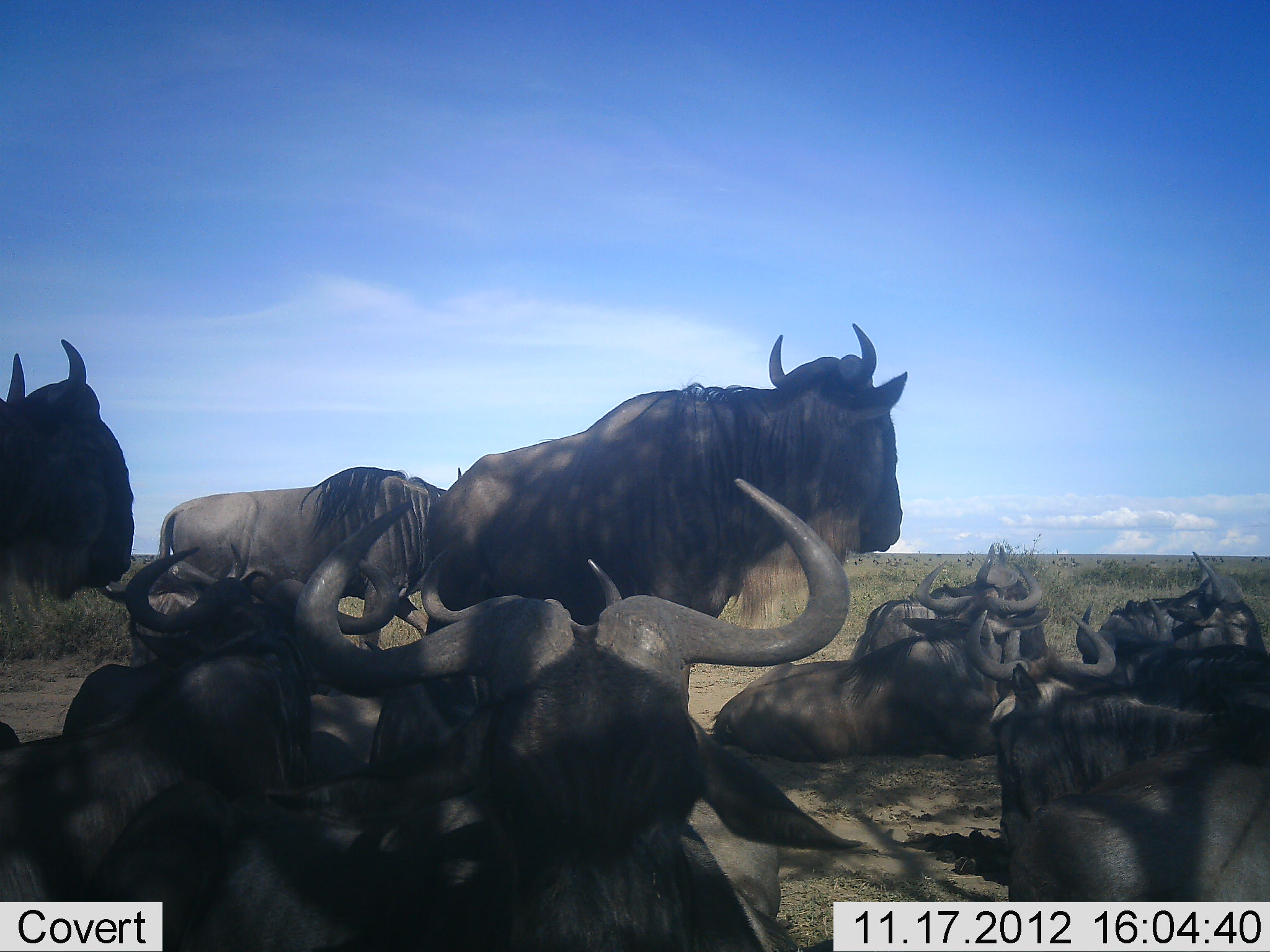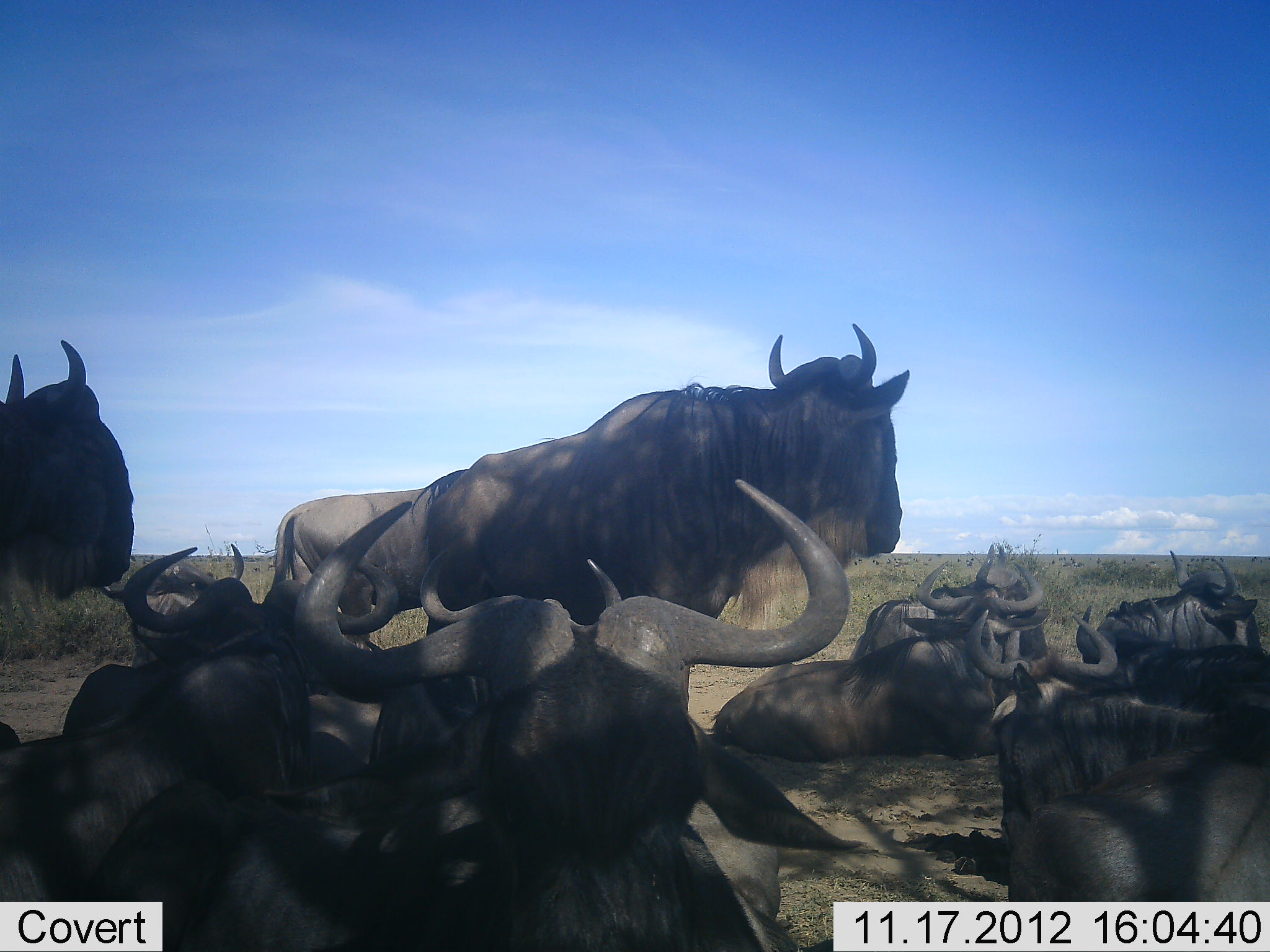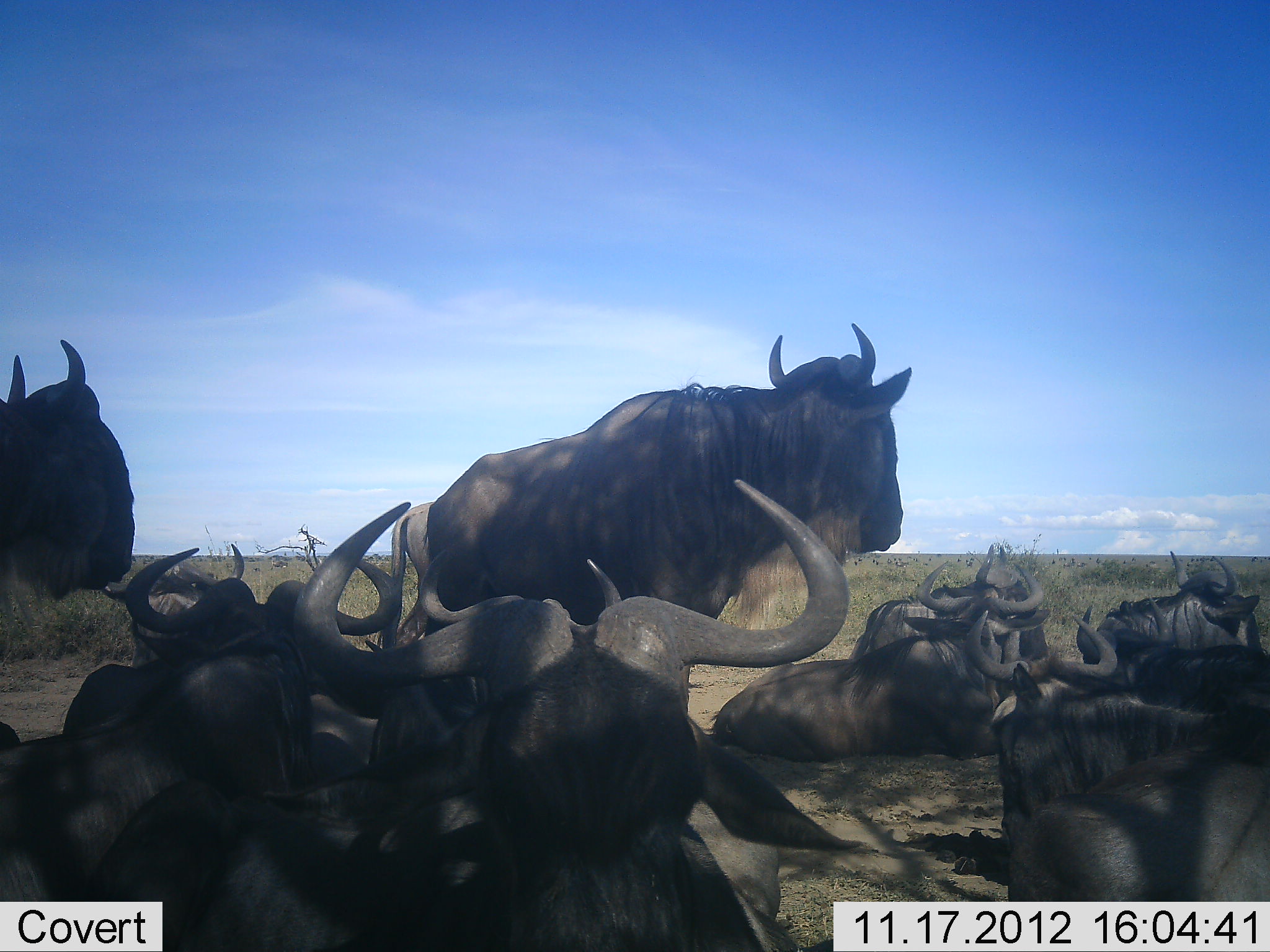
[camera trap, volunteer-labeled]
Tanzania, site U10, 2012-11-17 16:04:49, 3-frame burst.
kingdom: Animalia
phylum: Chordata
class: Mammalia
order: Artiodactyla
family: Bovidae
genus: Connochaetes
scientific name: Connochaetes taurinus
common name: blue wildebeest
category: wildebeest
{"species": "wildebeest (blue wildebeest) (Connochaetes taurinus)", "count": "11-50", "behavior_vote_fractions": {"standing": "70%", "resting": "100%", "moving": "40%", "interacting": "0%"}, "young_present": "0%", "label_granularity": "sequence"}